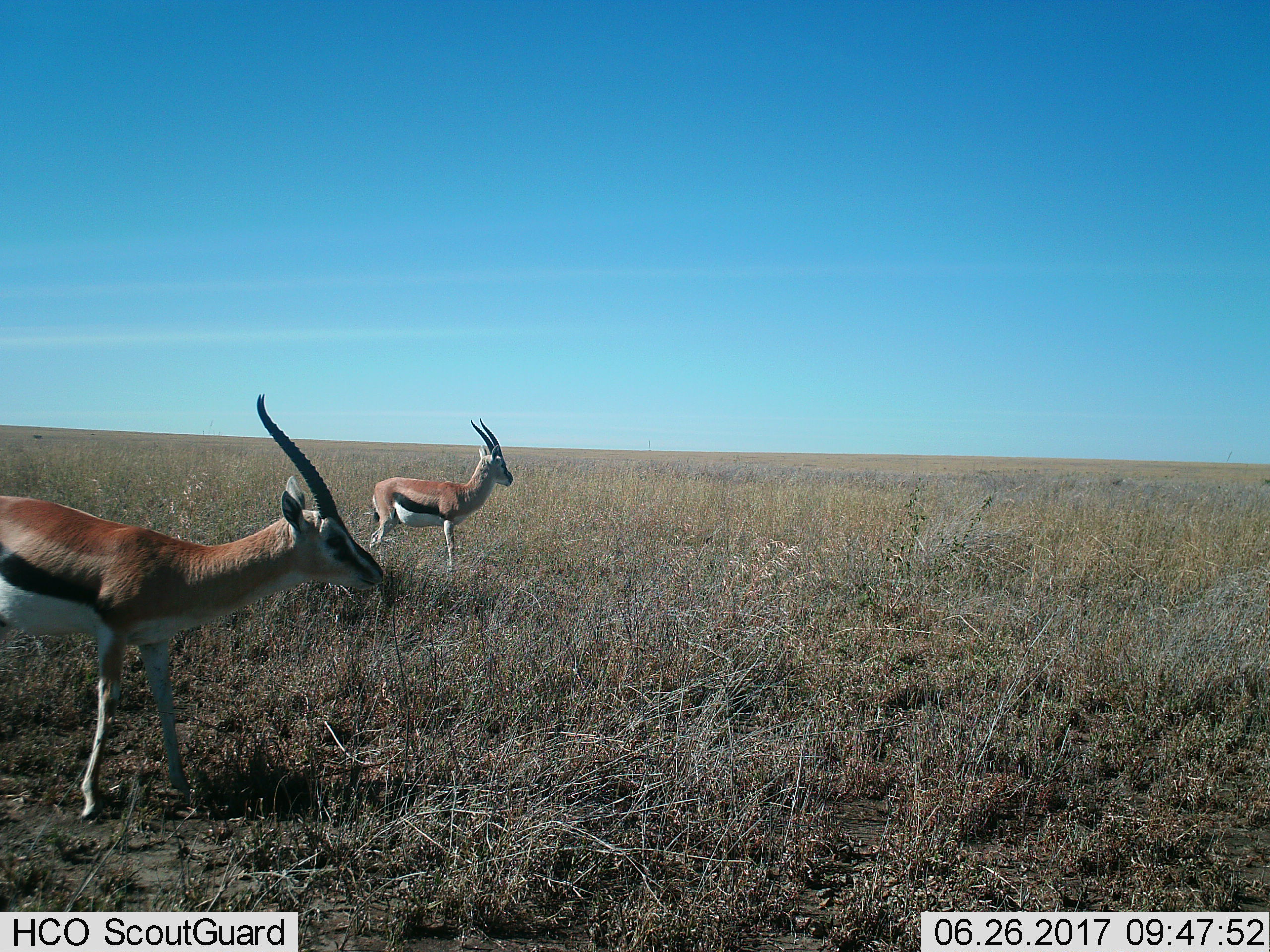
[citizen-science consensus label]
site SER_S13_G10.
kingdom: Animalia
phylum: Chordata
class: Mammalia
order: Artiodactyla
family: Bovidae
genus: Eudorcas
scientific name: Eudorcas thomsonii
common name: thomson's gazelle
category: gazellethomsons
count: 2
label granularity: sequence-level